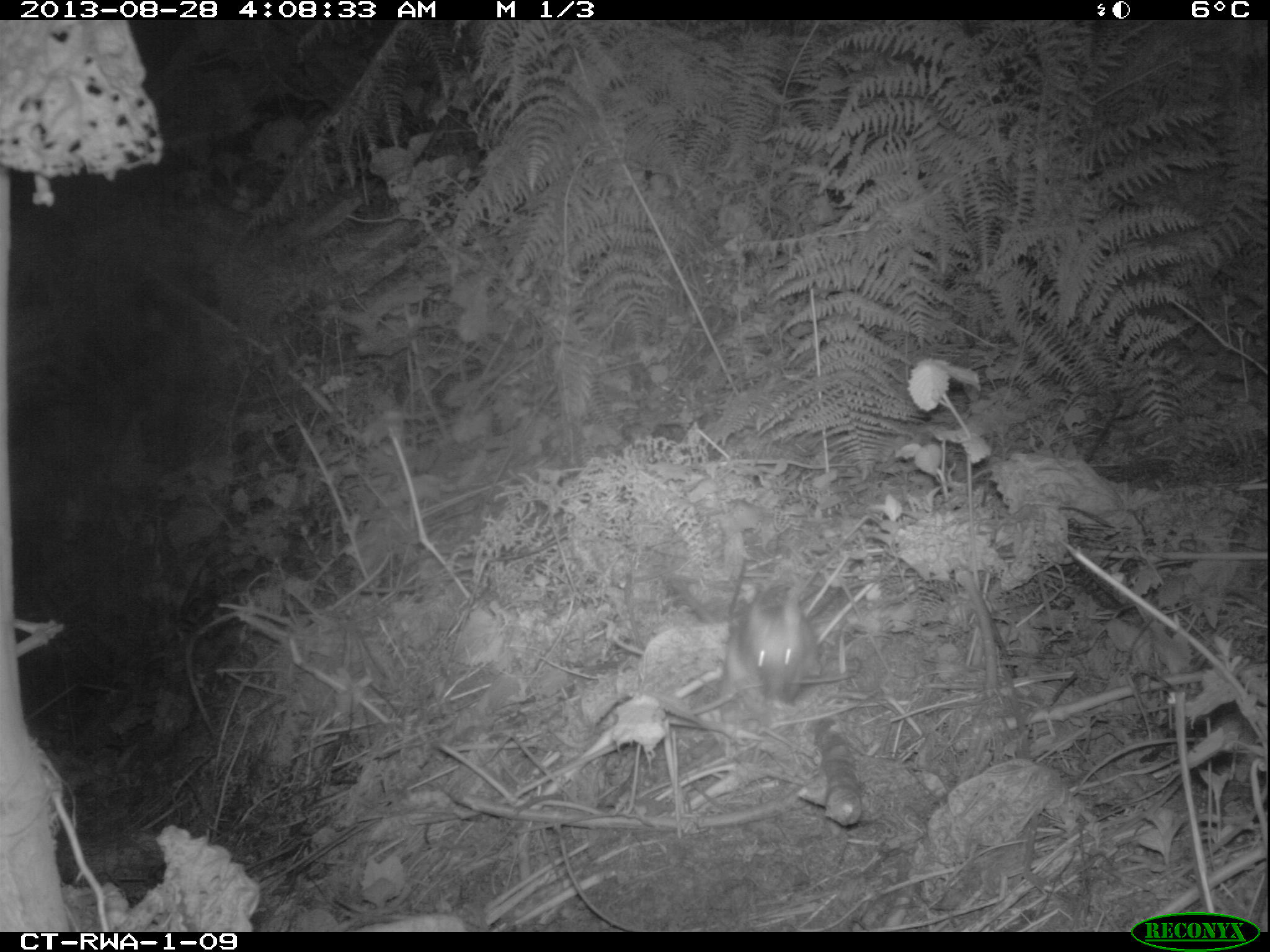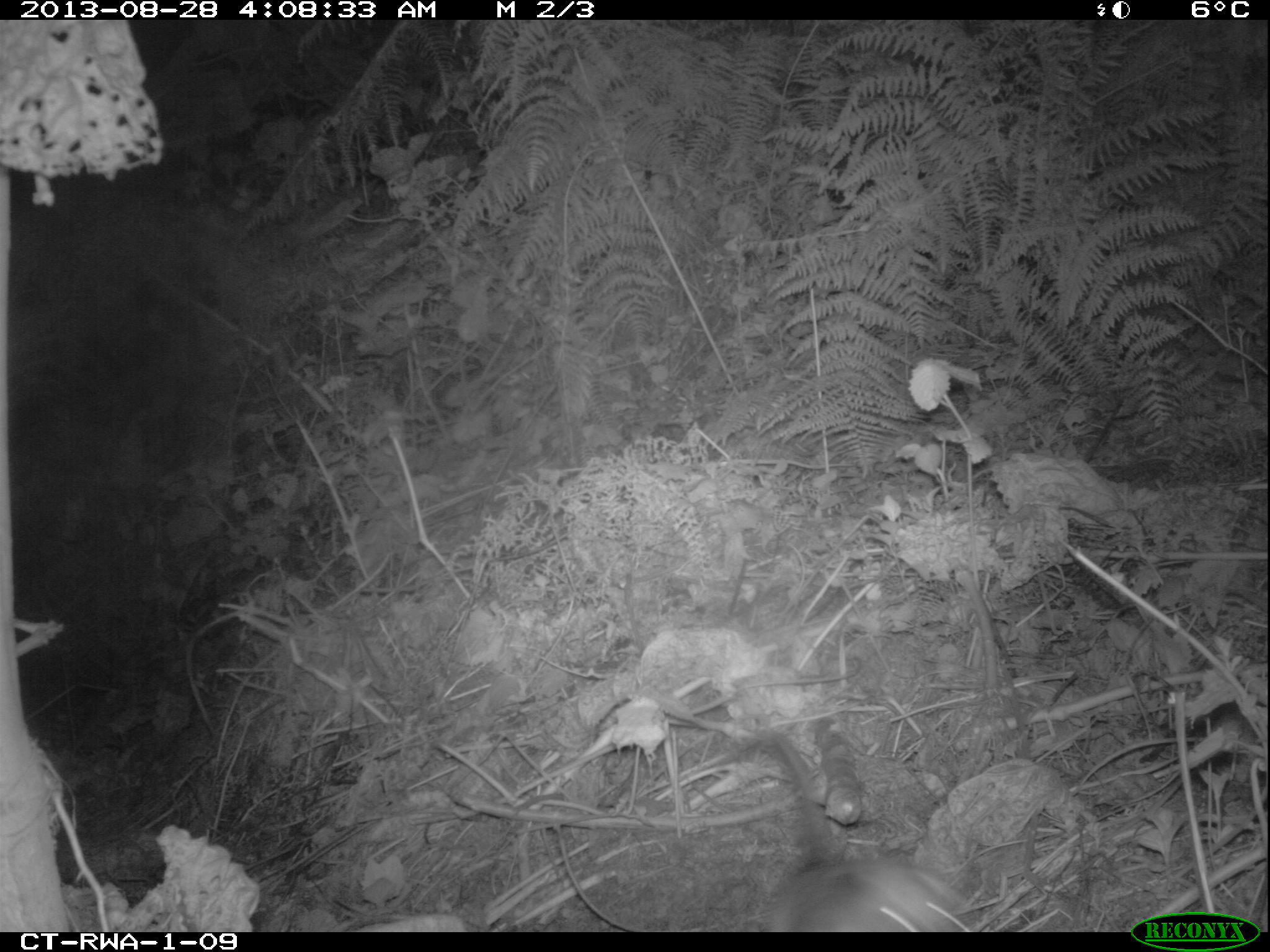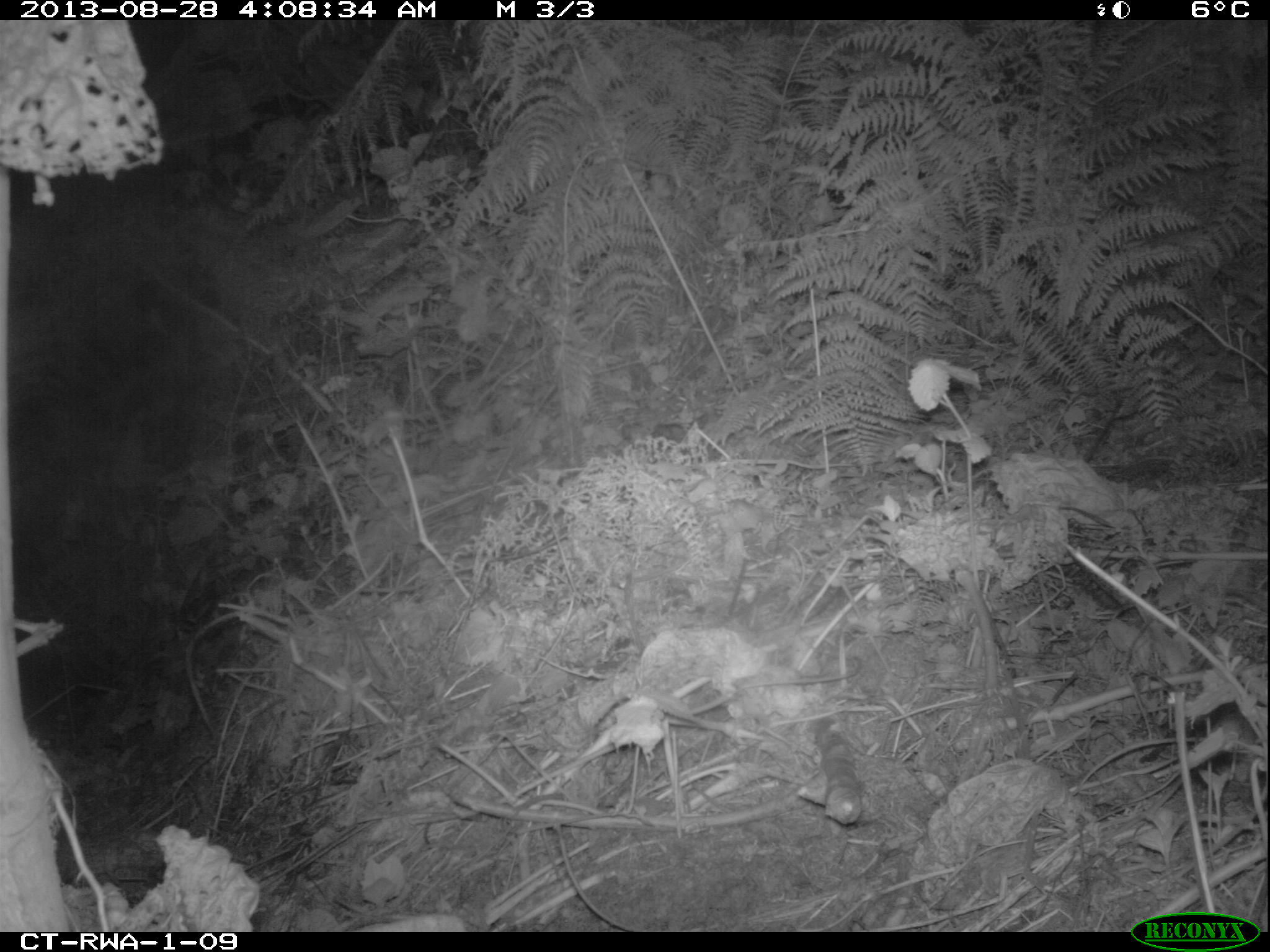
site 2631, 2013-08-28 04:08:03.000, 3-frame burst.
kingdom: Animalia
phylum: Chordata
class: Mammalia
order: Rodentia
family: Nesomyidae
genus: Cricetomys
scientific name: Cricetomys gambianus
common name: african giant pouched rat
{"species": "Cricetomys gambianus (african giant pouched rat)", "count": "1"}